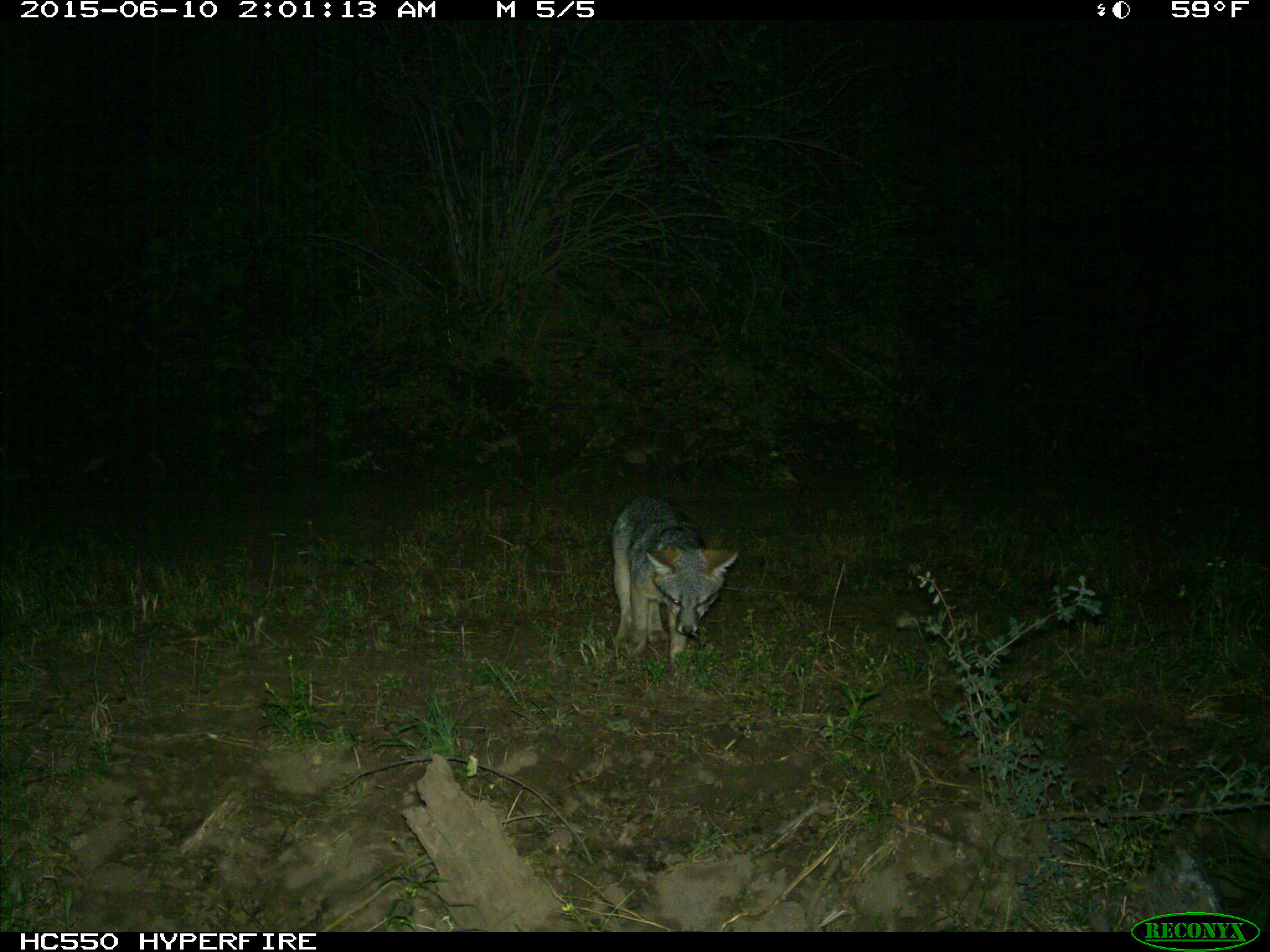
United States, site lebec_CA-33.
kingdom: Animalia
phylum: Chordata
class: Mammalia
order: Carnivora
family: Canidae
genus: Urocyon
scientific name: Urocyon cinereoargenteus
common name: gray fox